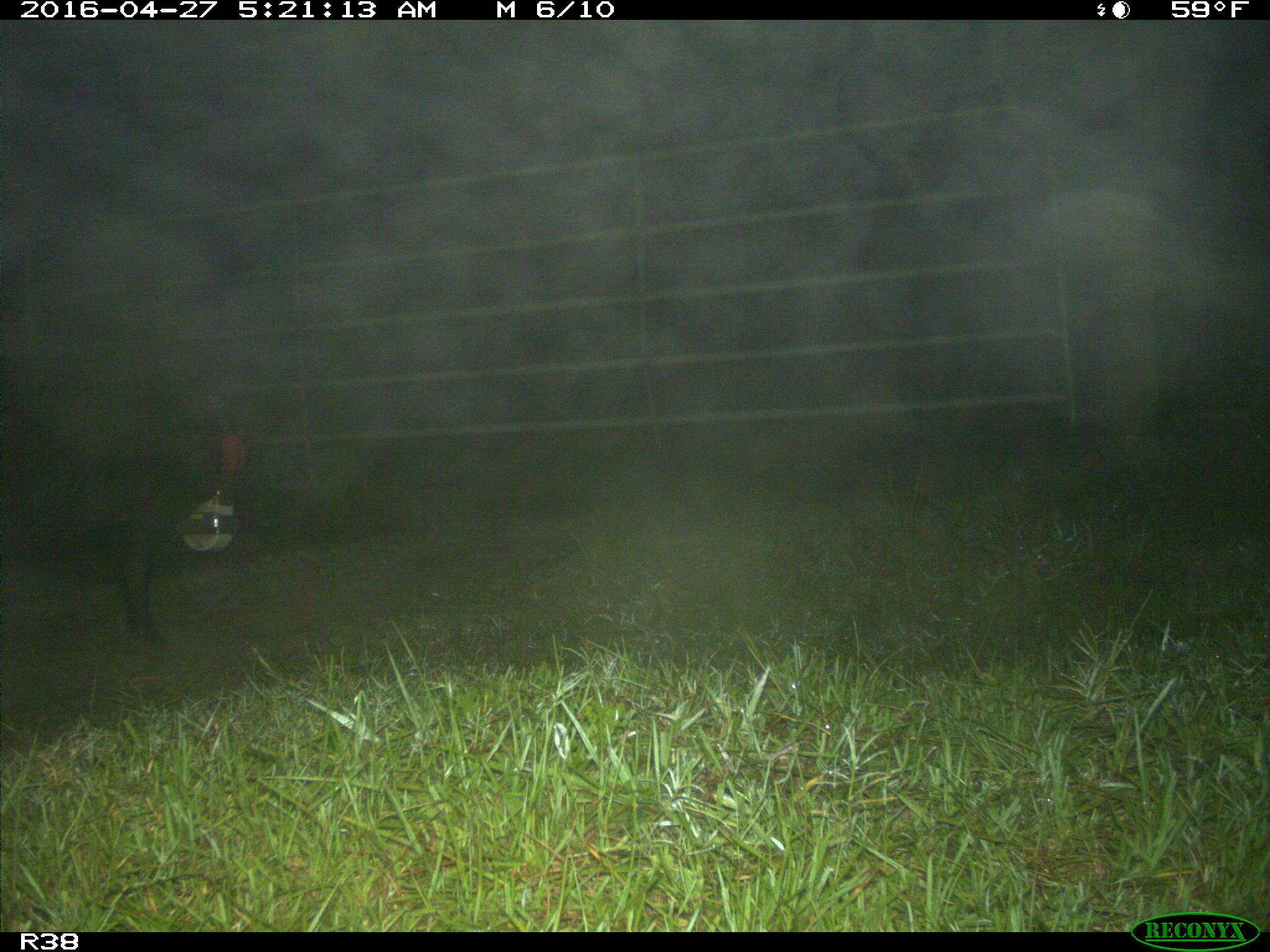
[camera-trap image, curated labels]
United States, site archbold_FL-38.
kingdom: Animalia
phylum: Chordata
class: Mammalia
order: Artiodactyla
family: Suidae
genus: Sus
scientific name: Sus scrofa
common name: wild boar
Sus scrofa (wild boar).